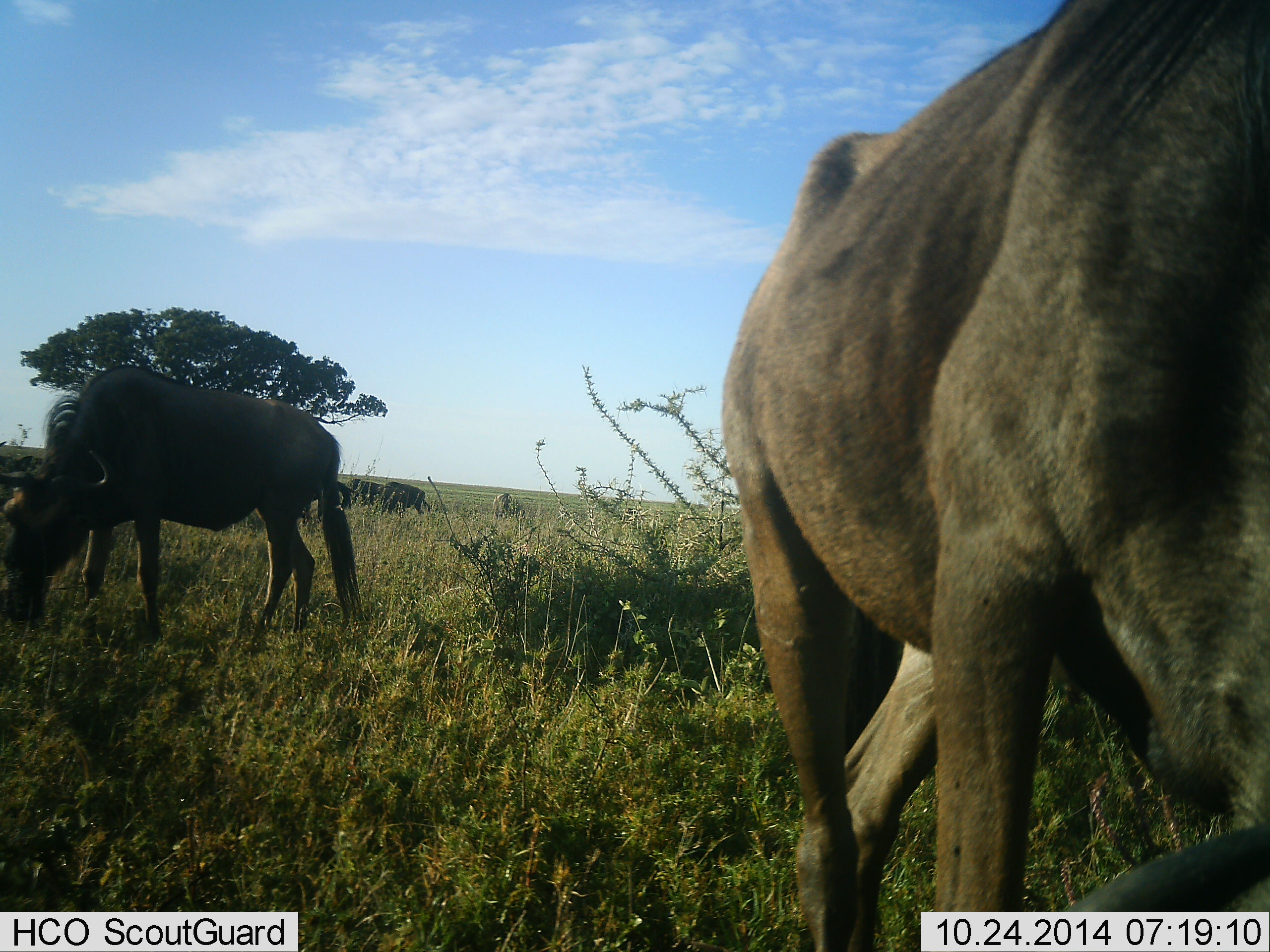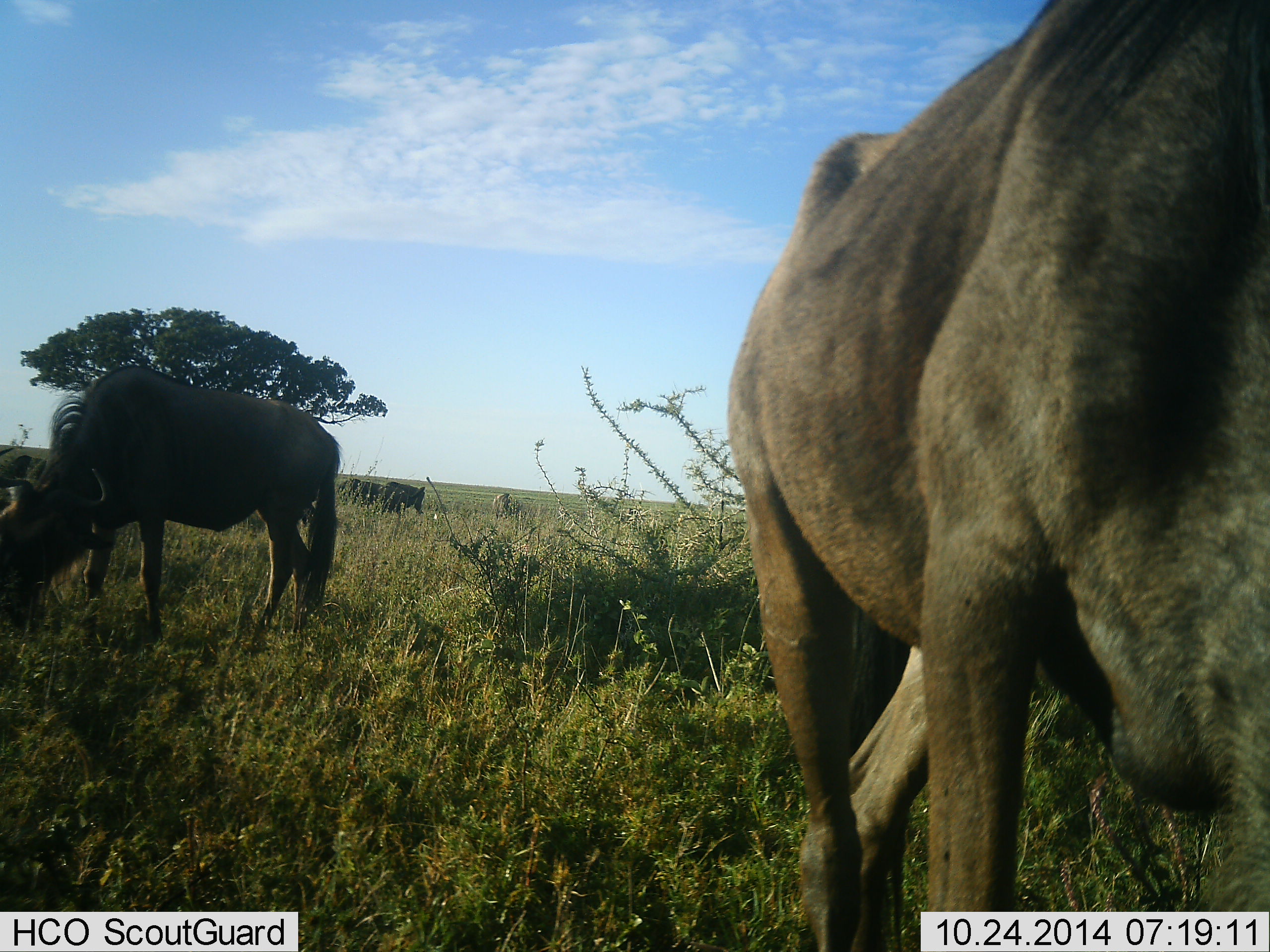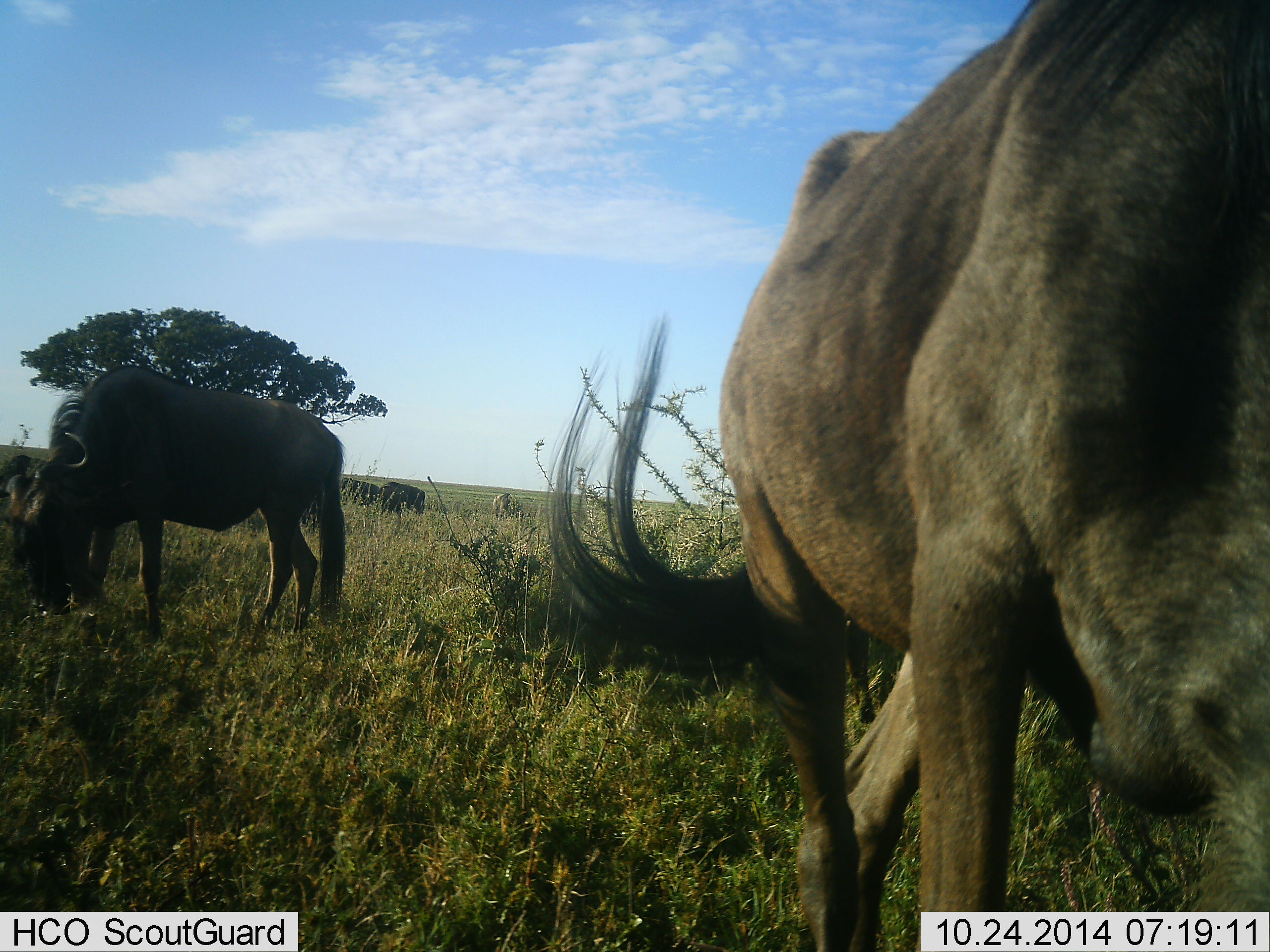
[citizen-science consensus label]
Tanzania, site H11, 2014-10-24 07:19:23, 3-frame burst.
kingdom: Animalia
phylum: Chordata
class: Mammalia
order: Artiodactyla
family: Bovidae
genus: Connochaetes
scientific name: Connochaetes taurinus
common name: blue wildebeest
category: wildebeest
Wildebeest (blue wildebeest) (Connochaetes taurinus), count 6. Behavior (volunteer vote fractions): standing 50%, resting 10%, moving 30%, interacting 0%. Young present (vote fraction): 10%. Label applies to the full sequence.